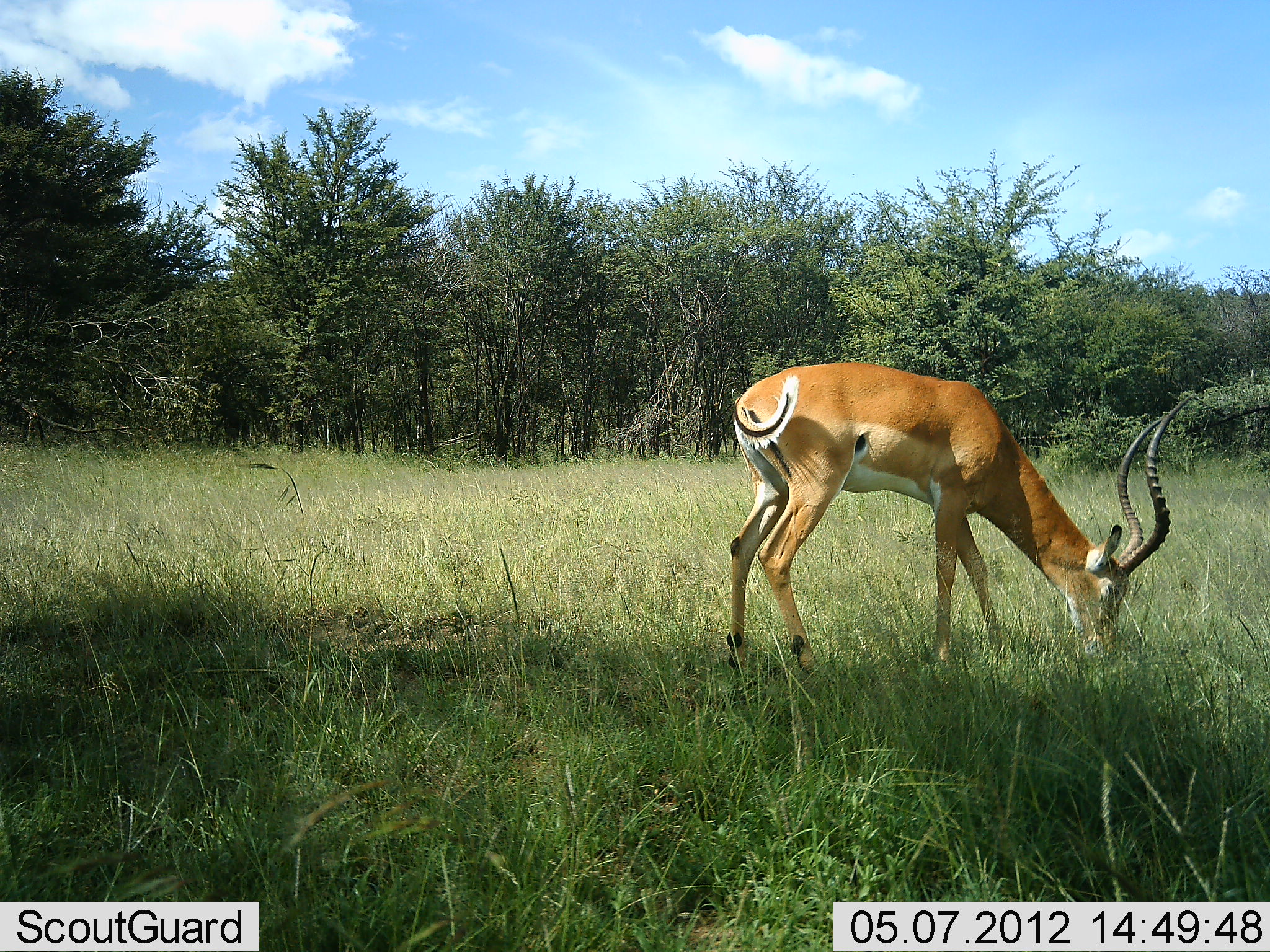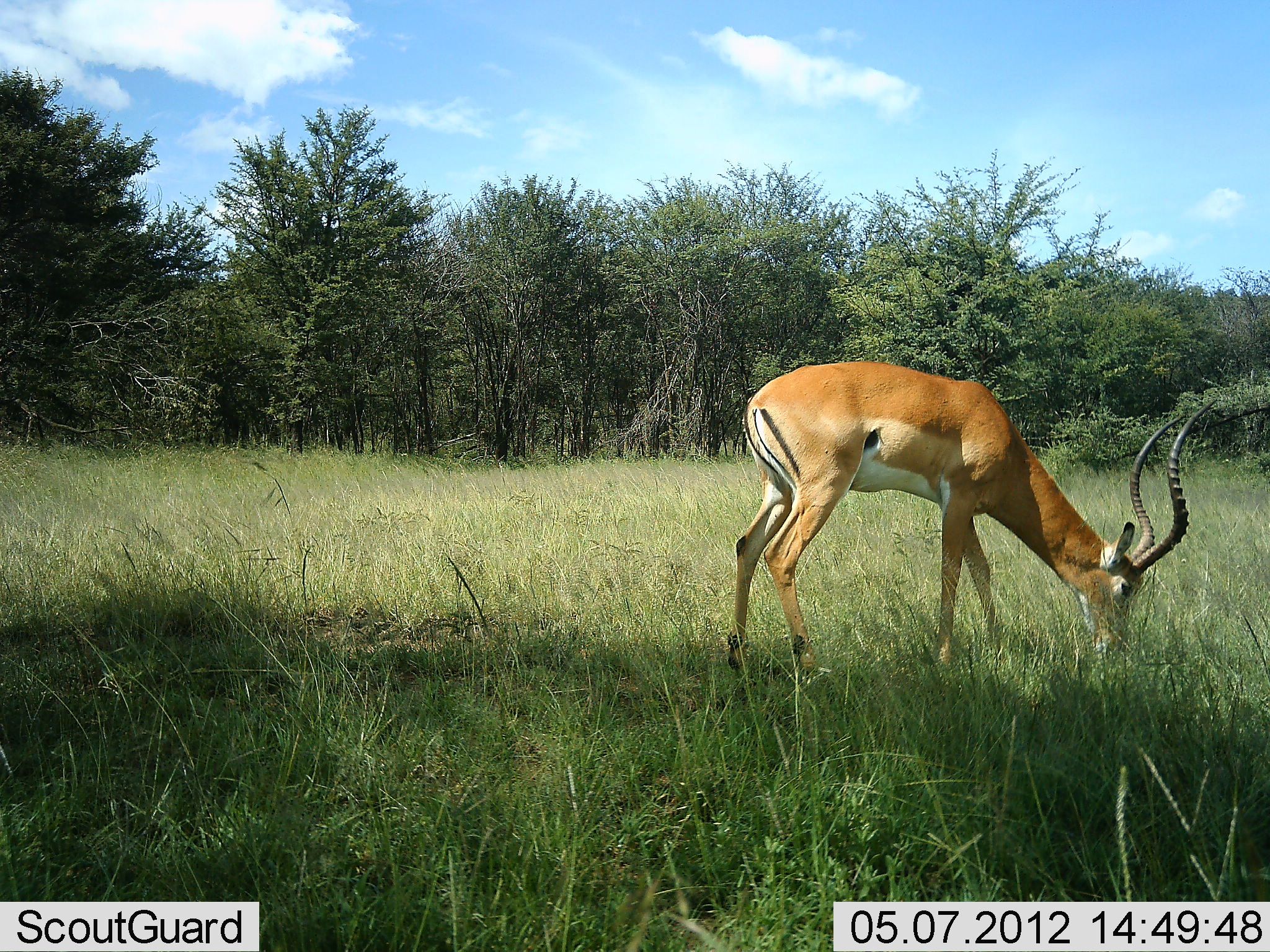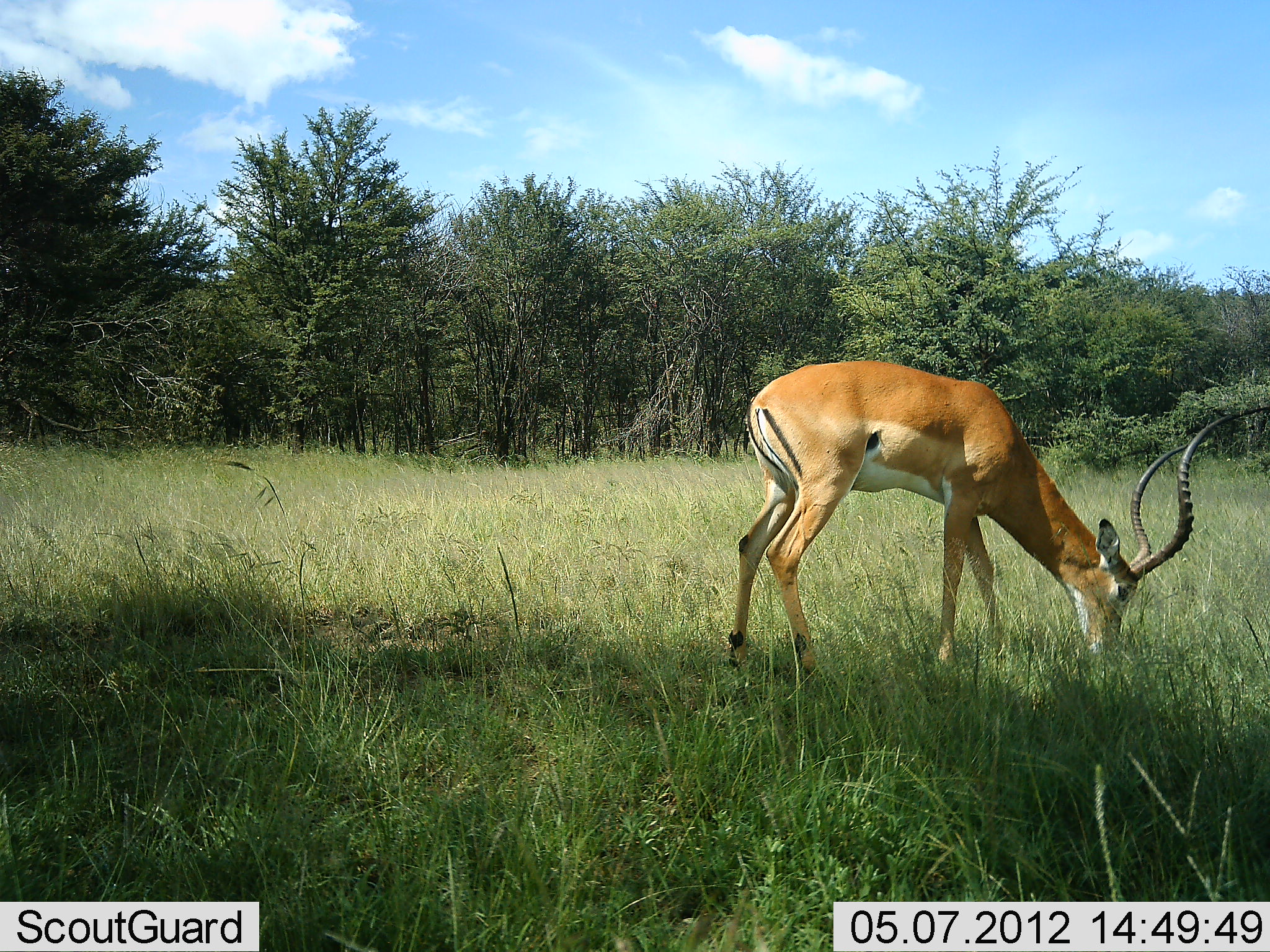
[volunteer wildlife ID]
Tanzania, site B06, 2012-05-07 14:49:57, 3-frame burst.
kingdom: Animalia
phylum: Chordata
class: Mammalia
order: Artiodactyla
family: Bovidae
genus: Aepyceros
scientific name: Aepyceros melampus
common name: impala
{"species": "impala (Aepyceros melampus)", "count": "1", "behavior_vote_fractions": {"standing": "23%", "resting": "0%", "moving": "0%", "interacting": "0%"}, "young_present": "0%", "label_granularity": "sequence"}